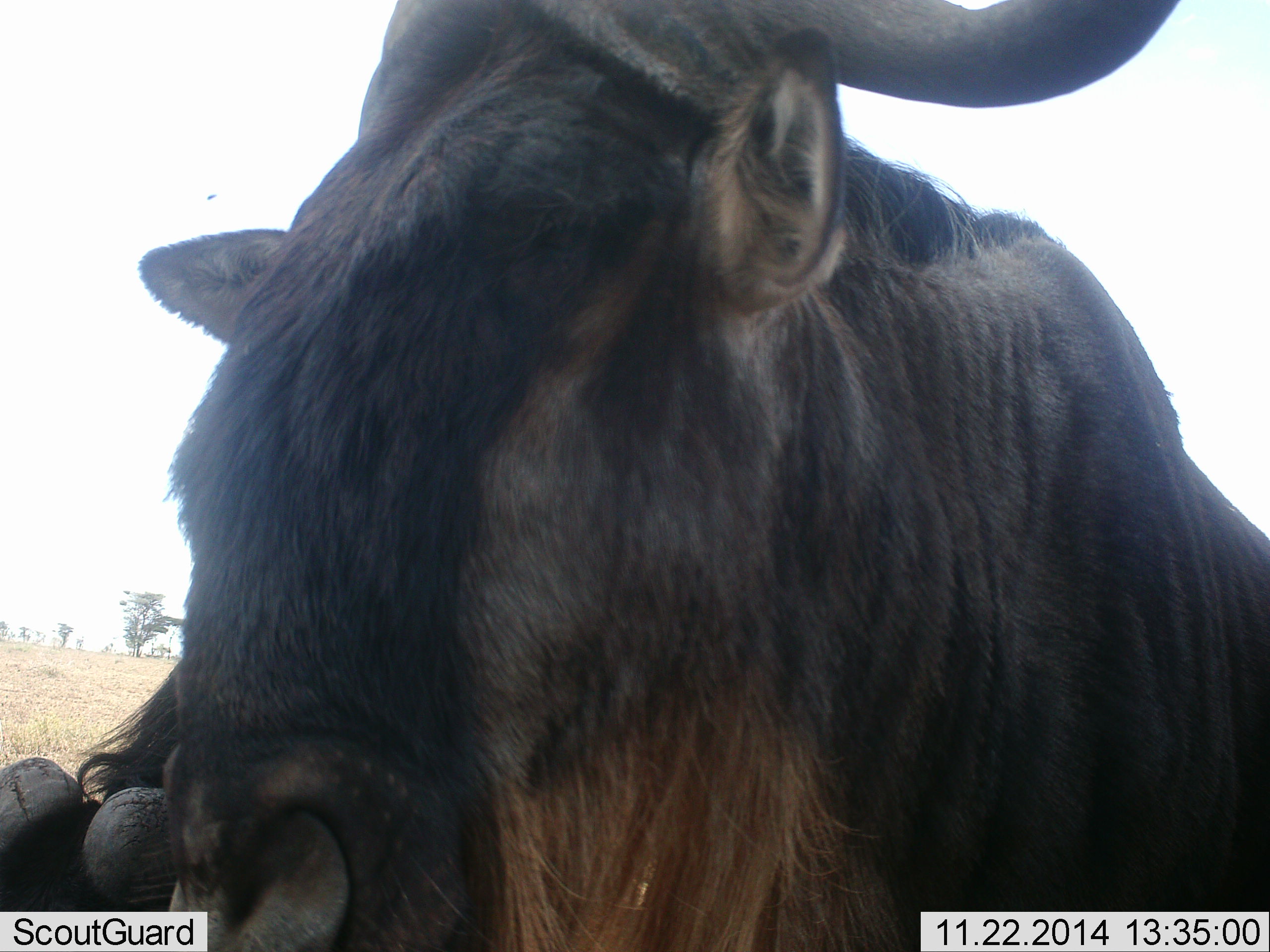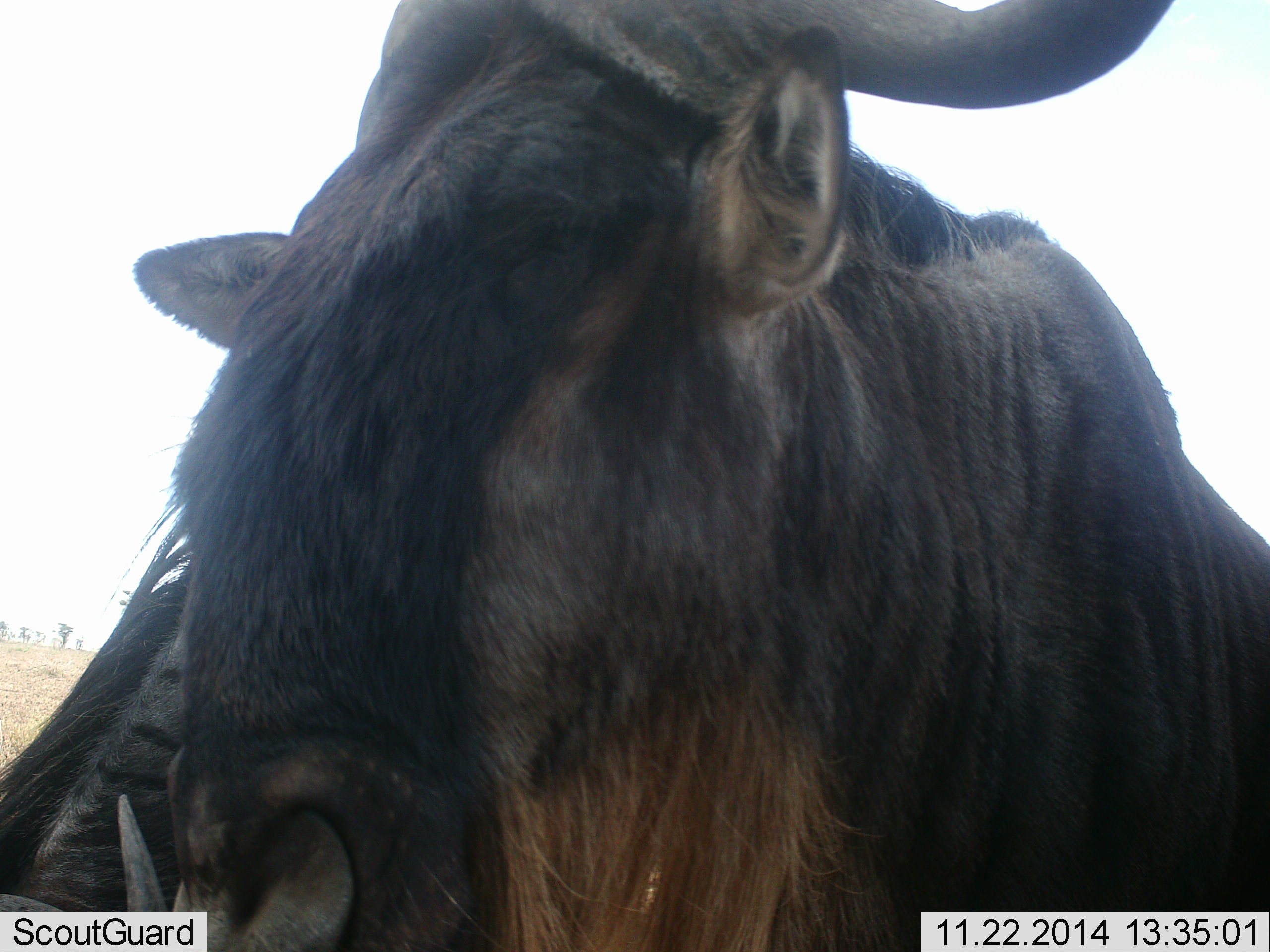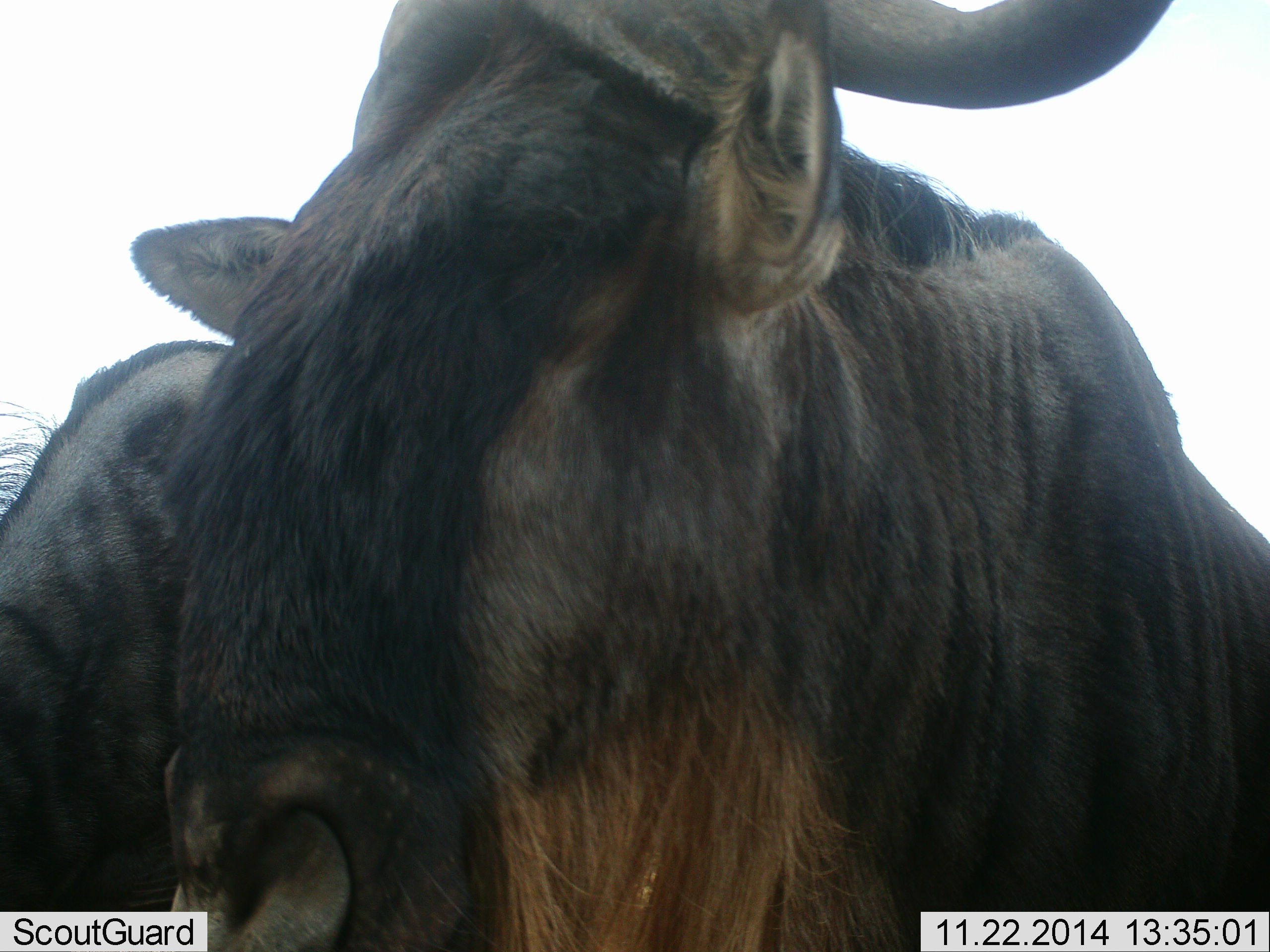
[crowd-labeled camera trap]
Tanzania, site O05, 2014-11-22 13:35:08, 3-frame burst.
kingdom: Animalia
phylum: Chordata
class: Mammalia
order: Artiodactyla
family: Bovidae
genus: Connochaetes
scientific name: Connochaetes taurinus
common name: blue wildebeest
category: wildebeest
Wildebeest (blue wildebeest) (Connochaetes taurinus), count 2. Behavior (volunteer vote fractions): standing 100%, resting 0%, moving 0%, interacting 10%. Young present (vote fraction): 0%. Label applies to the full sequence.